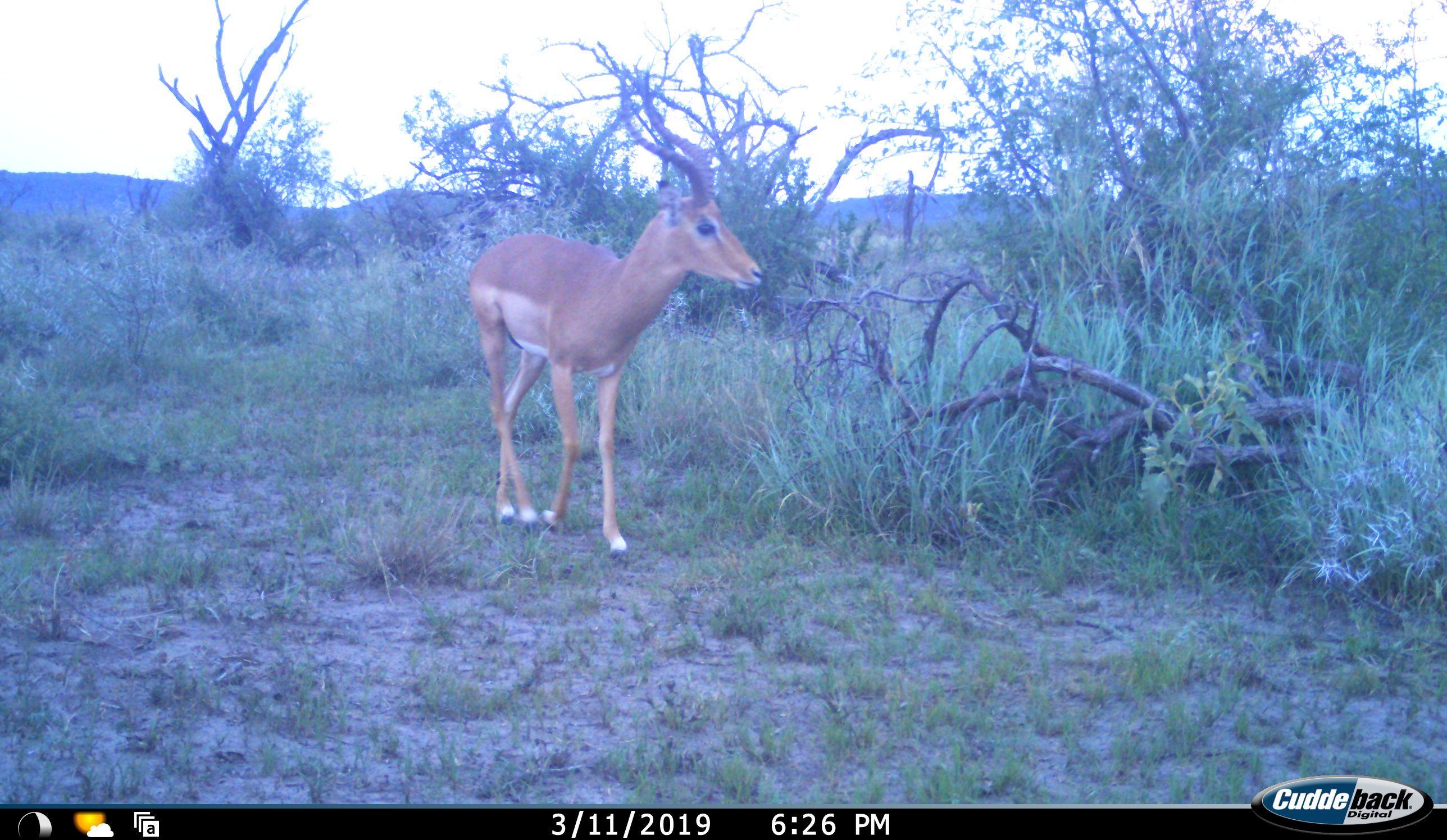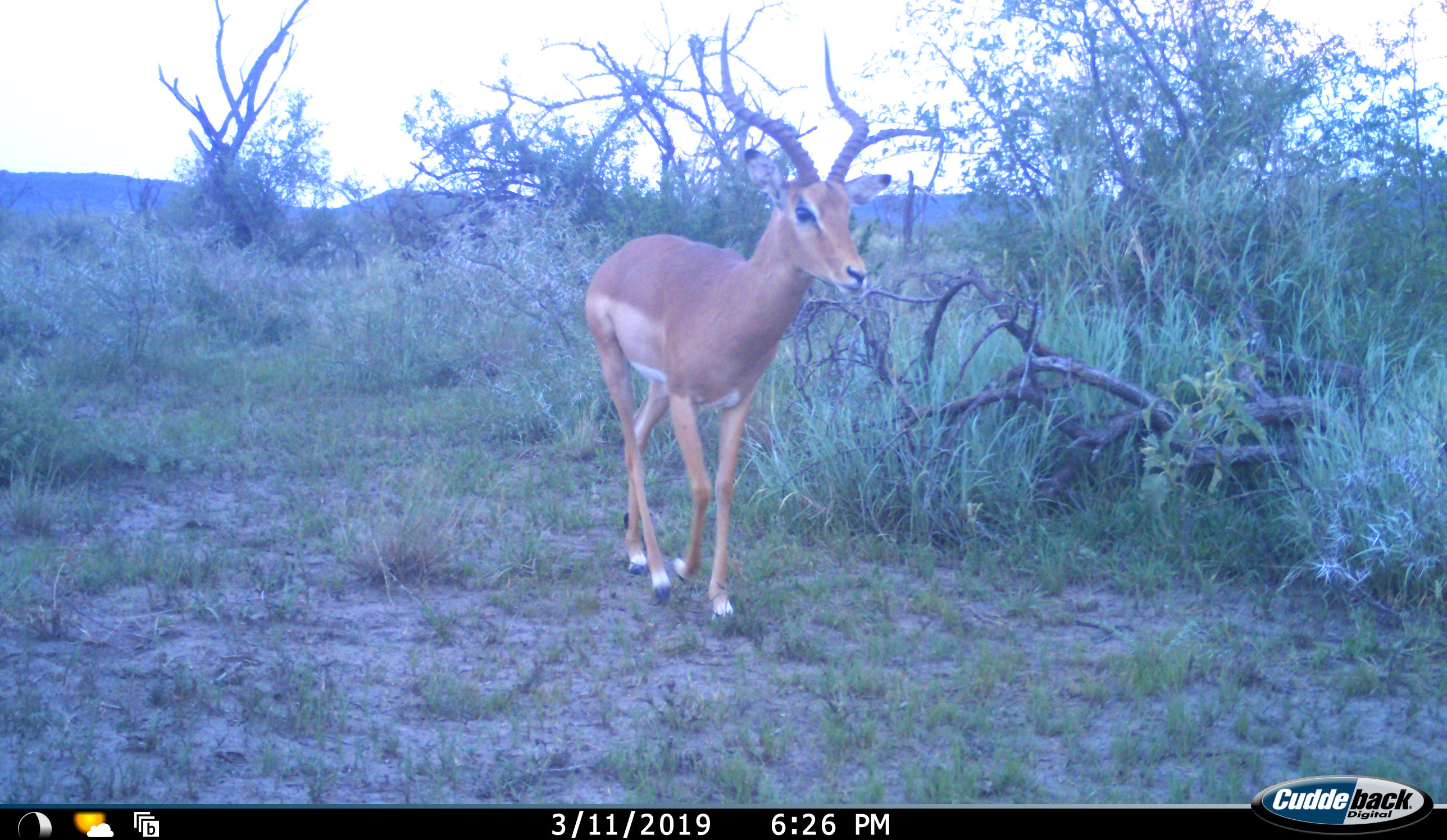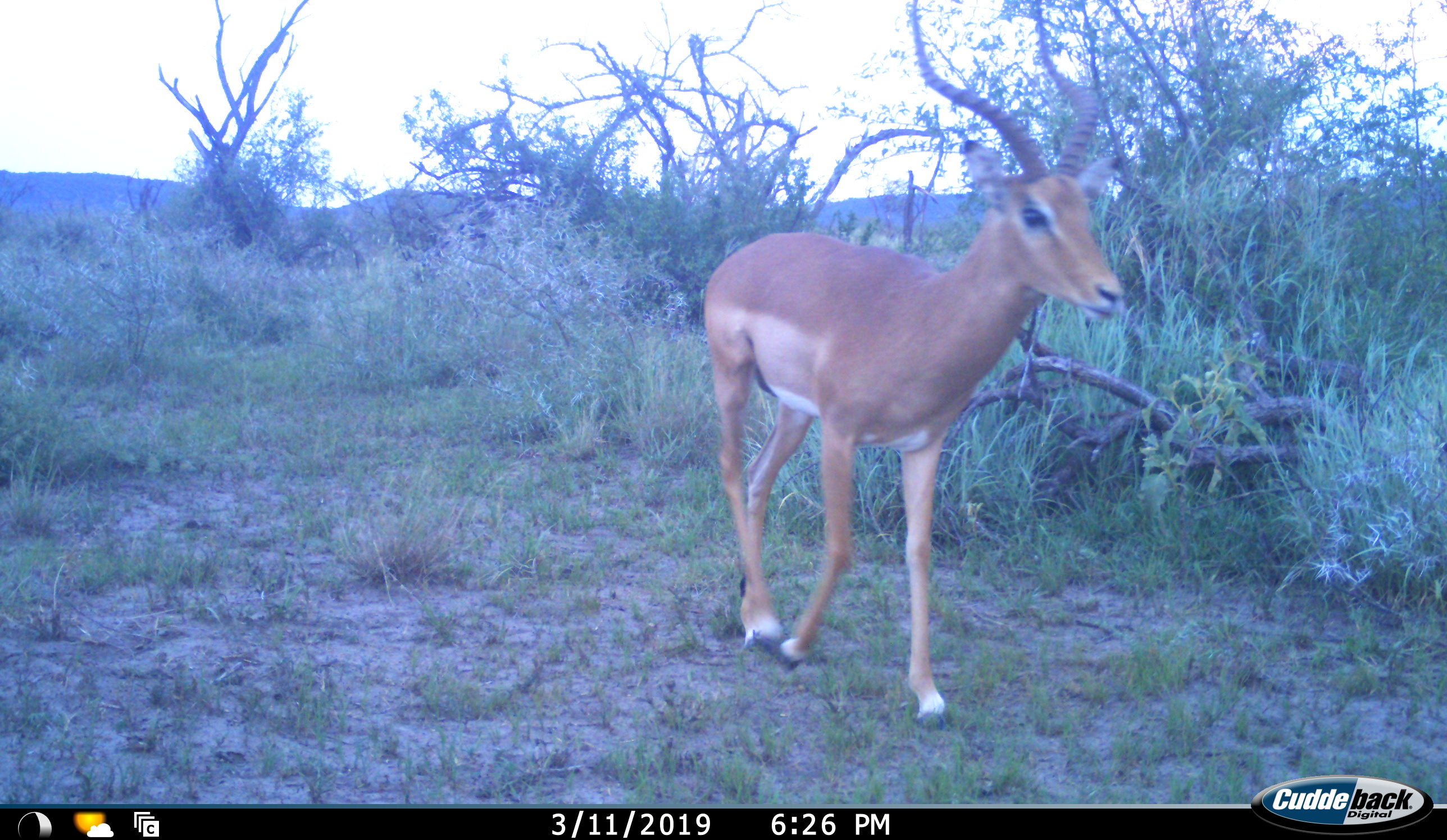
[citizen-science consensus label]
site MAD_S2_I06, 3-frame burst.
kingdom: Animalia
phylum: Chordata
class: Mammalia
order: Artiodactyla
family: Bovidae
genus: Aepyceros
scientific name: Aepyceros melampus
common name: impala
Impala (Aepyceros melampus), count 1. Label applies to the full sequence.